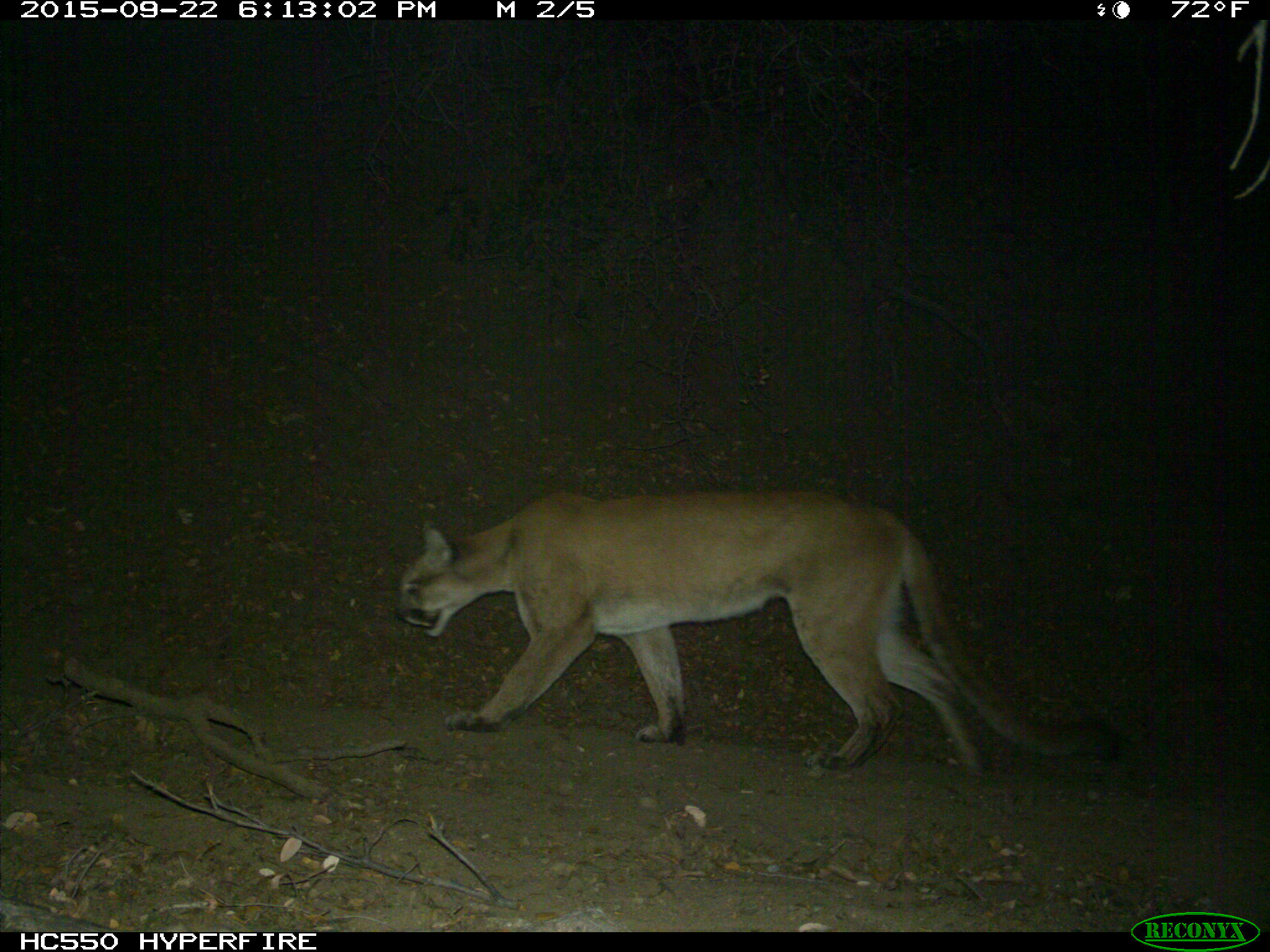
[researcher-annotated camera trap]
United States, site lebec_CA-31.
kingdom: Animalia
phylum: Chordata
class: Mammalia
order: Carnivora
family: Felidae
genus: Puma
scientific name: Puma concolor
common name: mountain lion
Puma concolor (mountain lion).